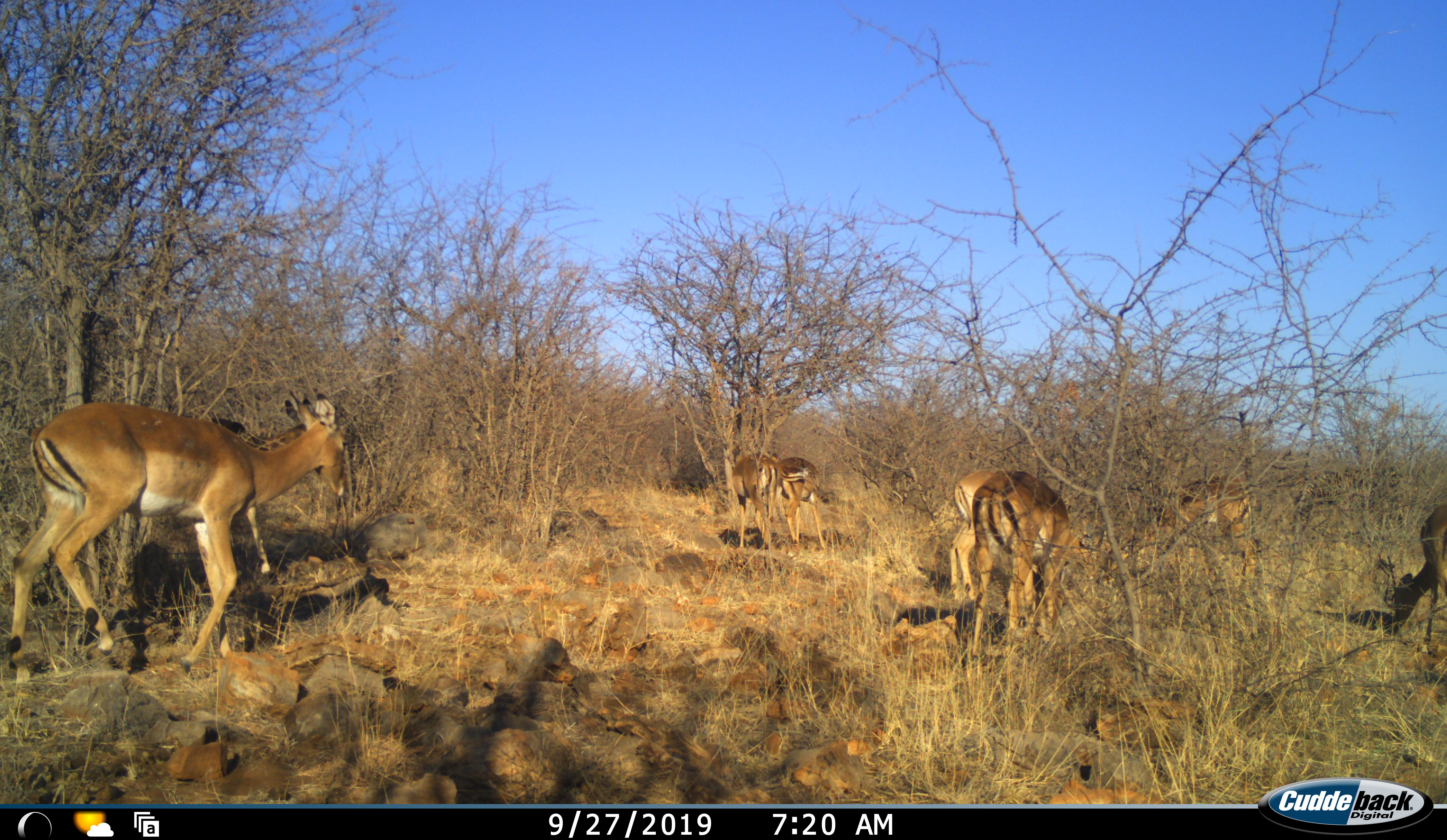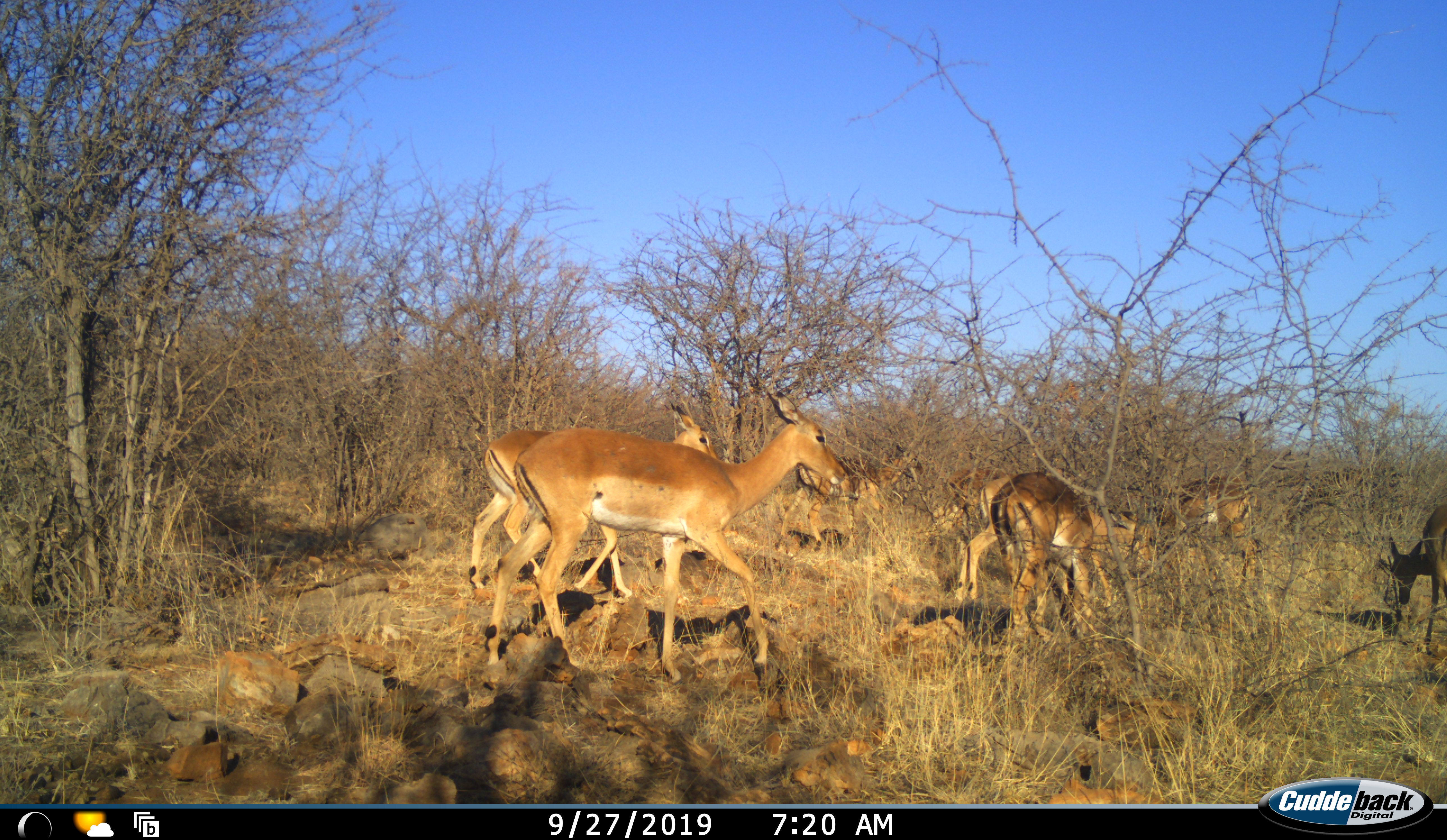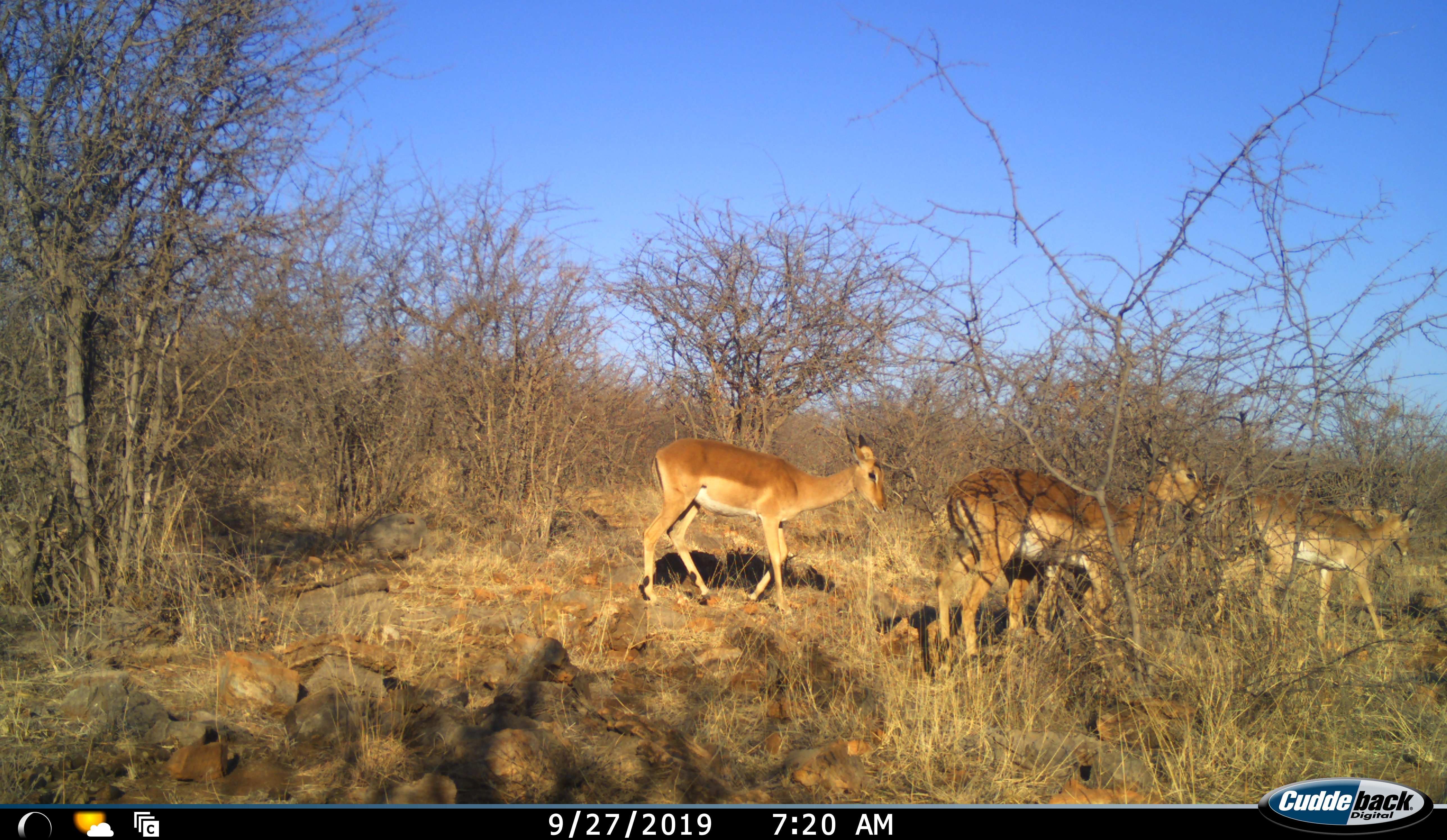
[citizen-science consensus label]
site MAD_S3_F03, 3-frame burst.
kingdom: Animalia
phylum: Chordata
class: Mammalia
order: Artiodactyla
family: Bovidae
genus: Aepyceros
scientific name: Aepyceros melampus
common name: impala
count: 8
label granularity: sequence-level